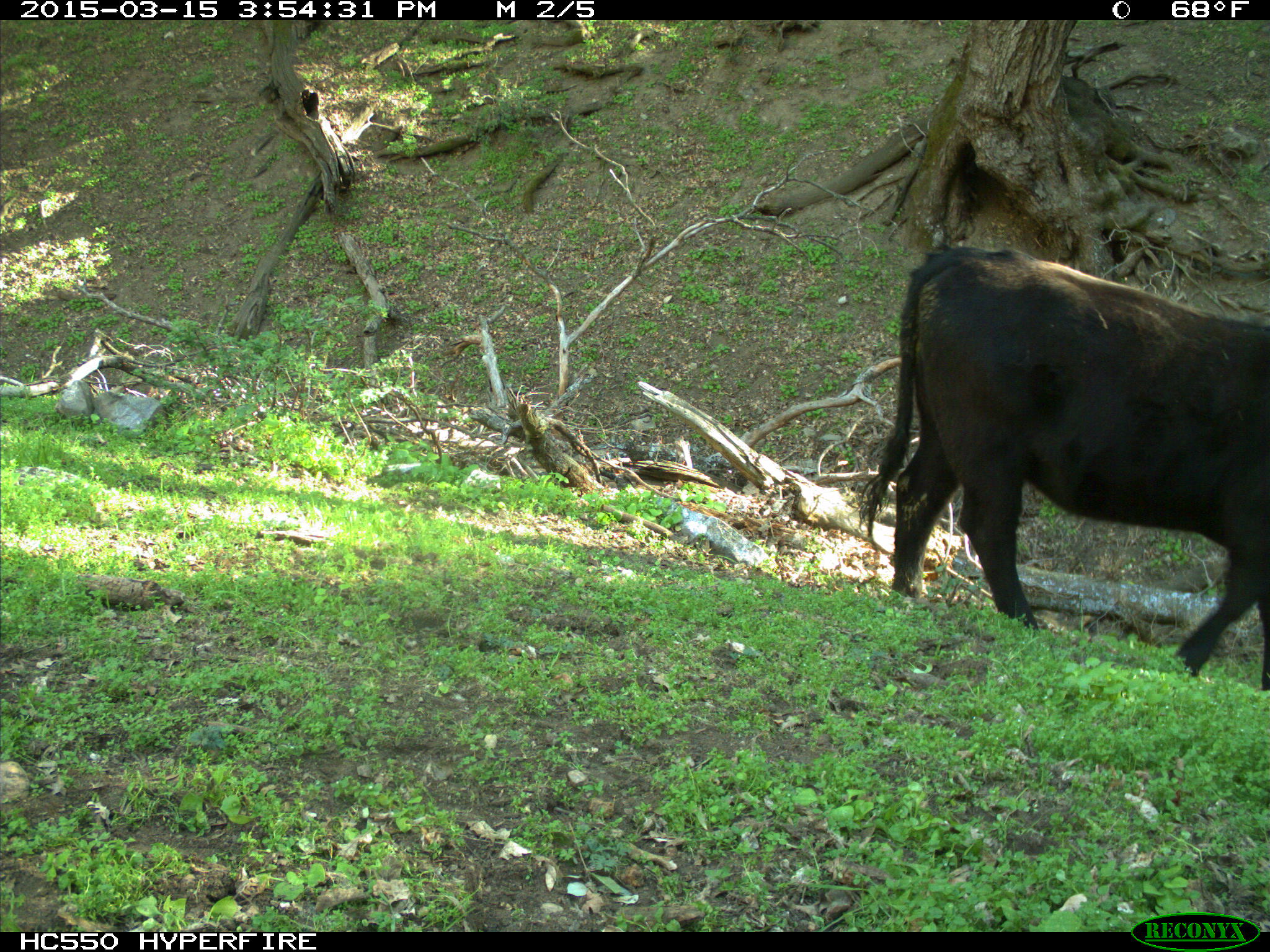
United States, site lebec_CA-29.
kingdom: Animalia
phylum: Chordata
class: Mammalia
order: Artiodactyla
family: Bovidae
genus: Bos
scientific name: Bos taurus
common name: domestic cow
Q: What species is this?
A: Bos taurus (domestic cow).